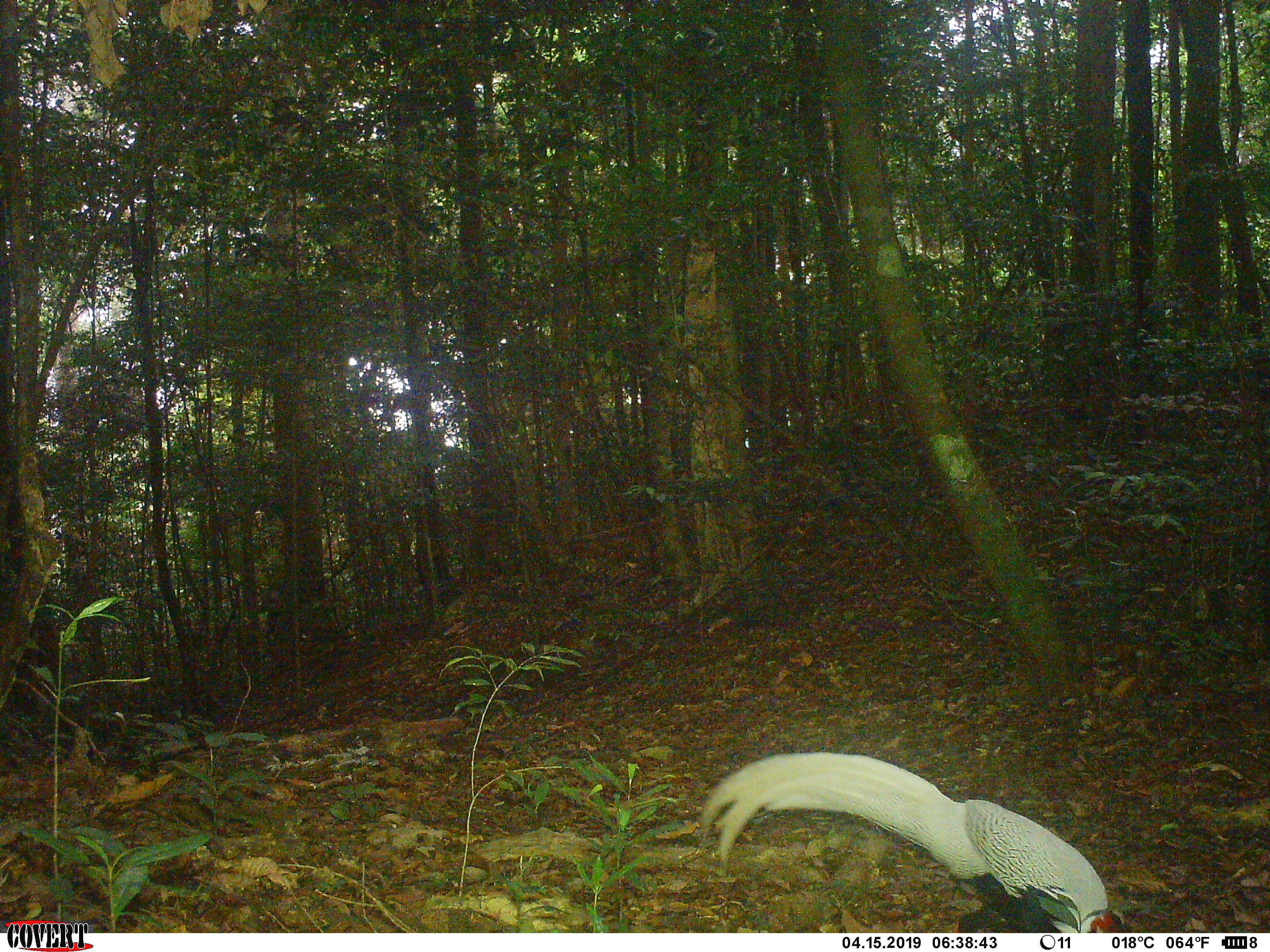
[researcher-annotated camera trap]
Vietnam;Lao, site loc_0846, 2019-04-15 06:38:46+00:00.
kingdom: Animalia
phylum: Chordata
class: Aves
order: Galliformes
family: Phasianidae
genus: Lophura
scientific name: Lophura nycthemera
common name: silver pheasant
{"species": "silver pheasant (Lophura nycthemera)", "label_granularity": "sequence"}